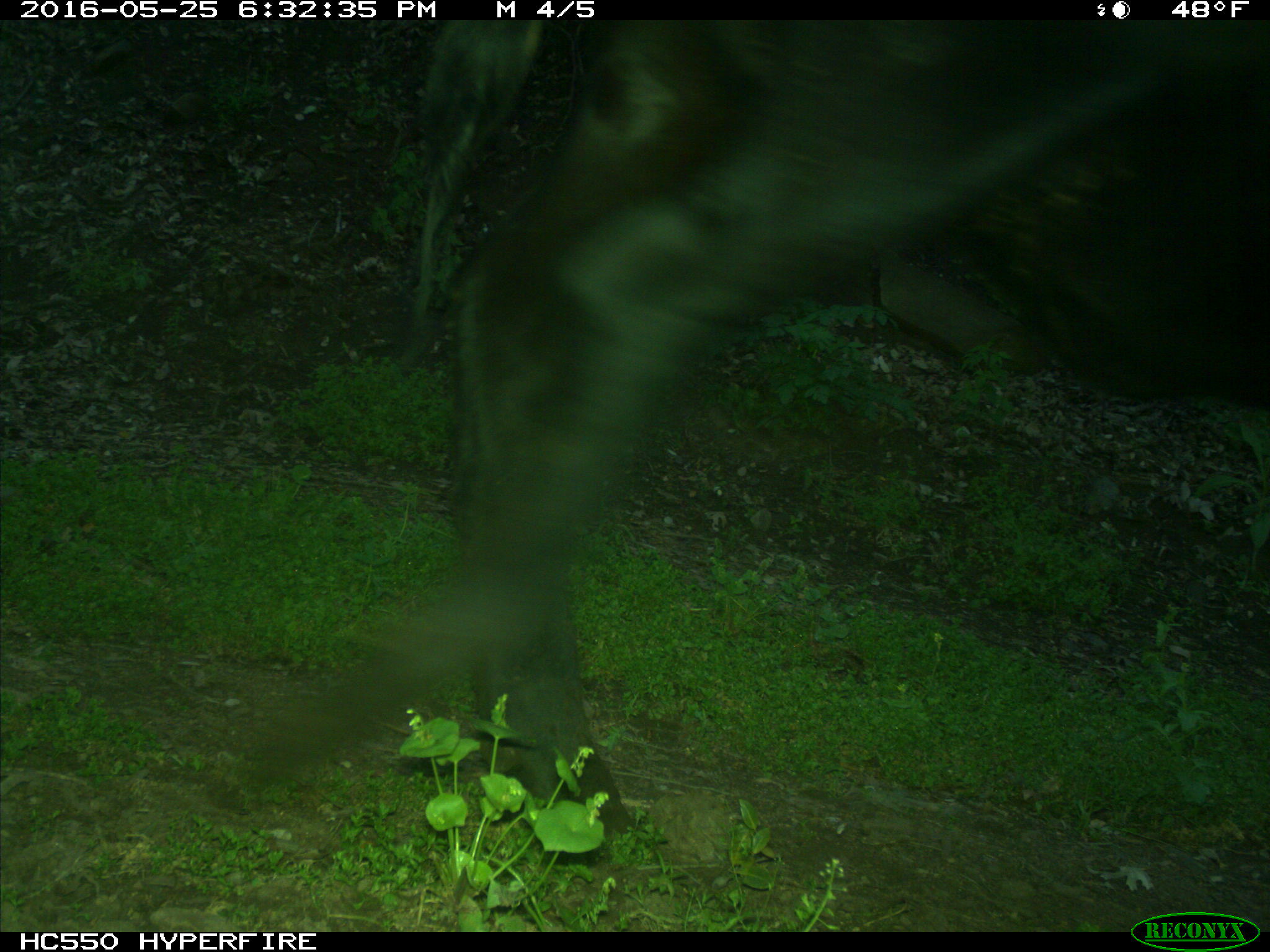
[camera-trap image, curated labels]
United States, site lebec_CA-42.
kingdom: Animalia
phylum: Chordata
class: Mammalia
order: Artiodactyla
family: Bovidae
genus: Bos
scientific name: Bos taurus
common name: domestic cow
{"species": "Bos taurus (domestic cow)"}